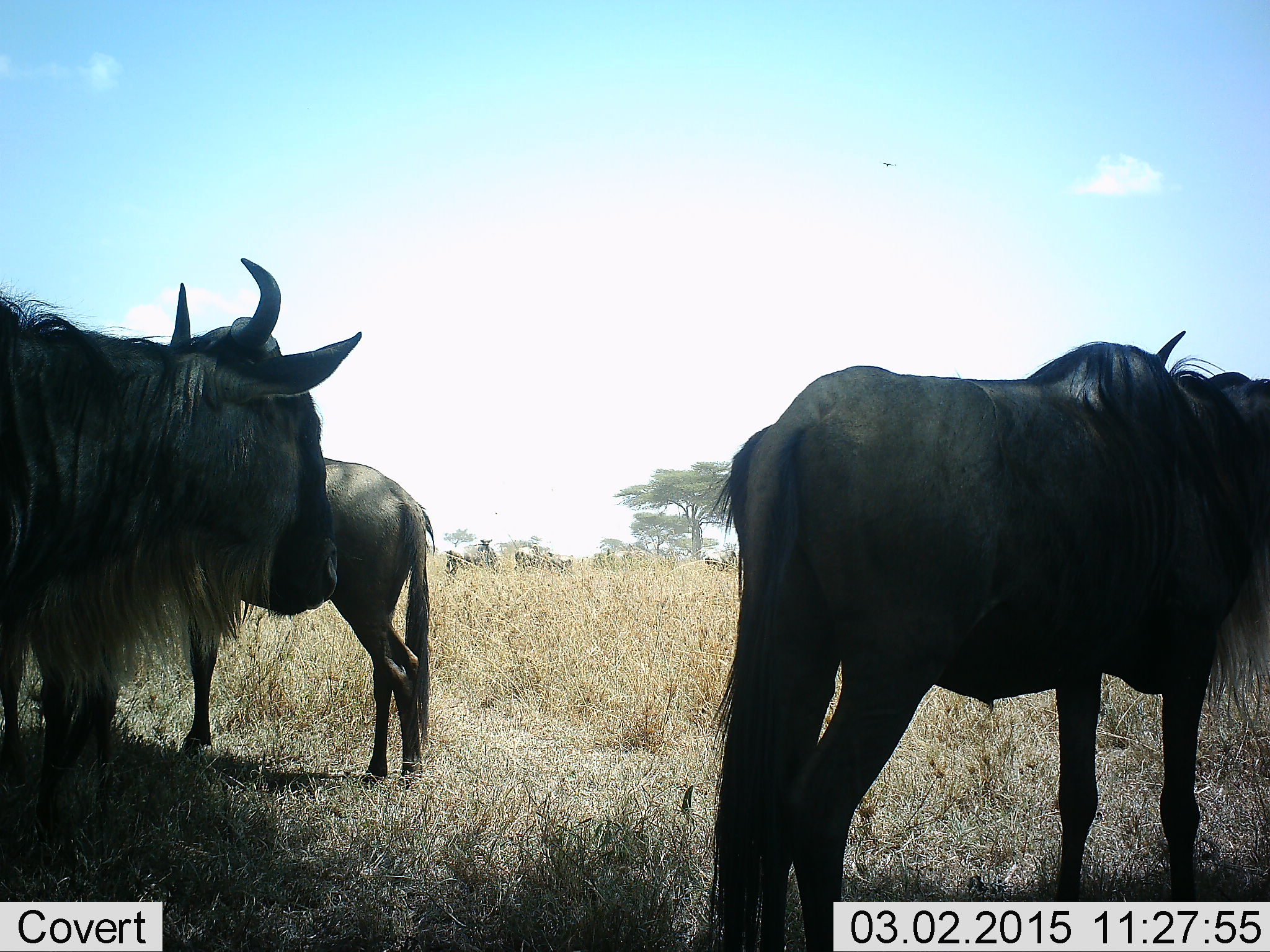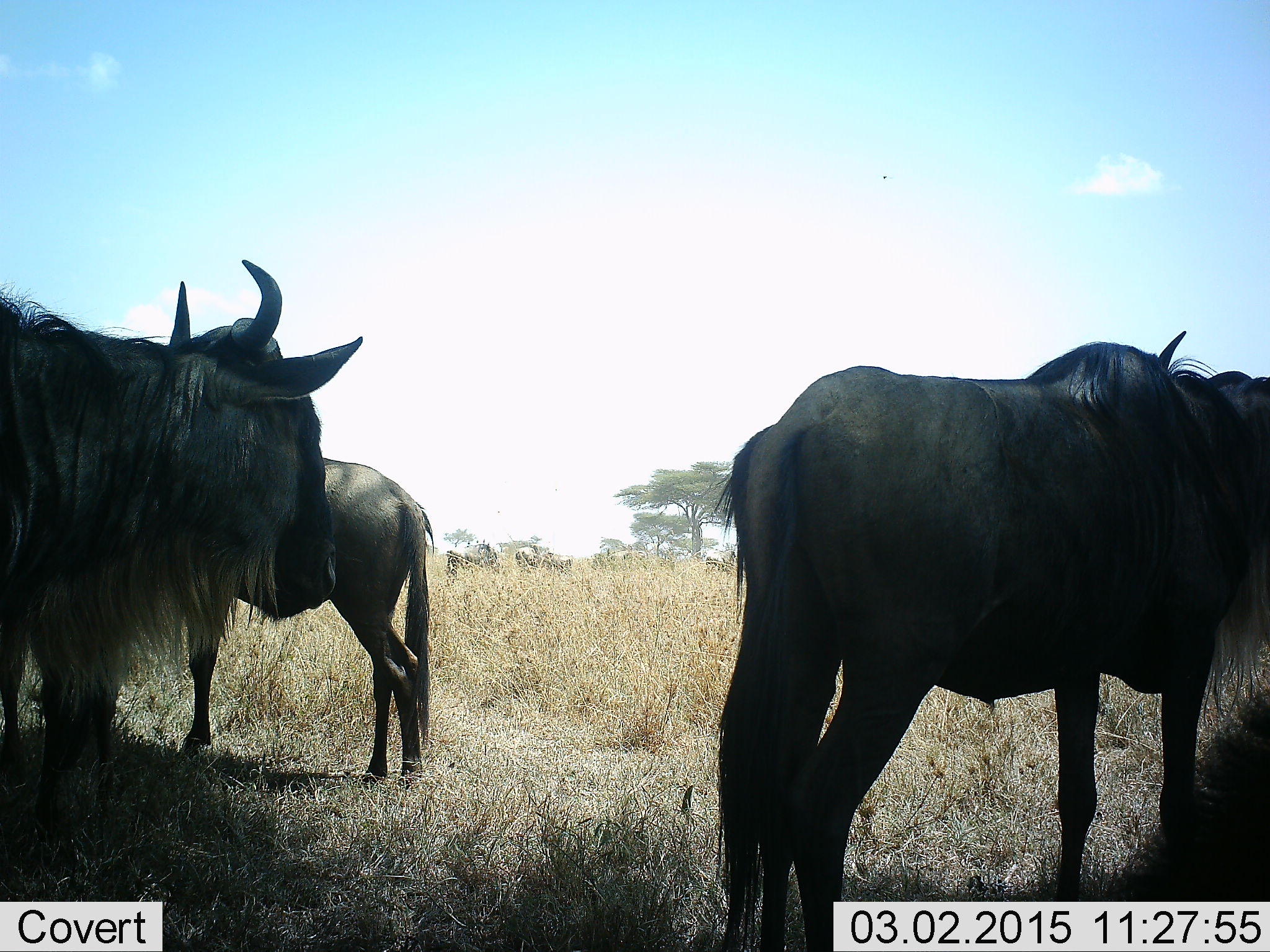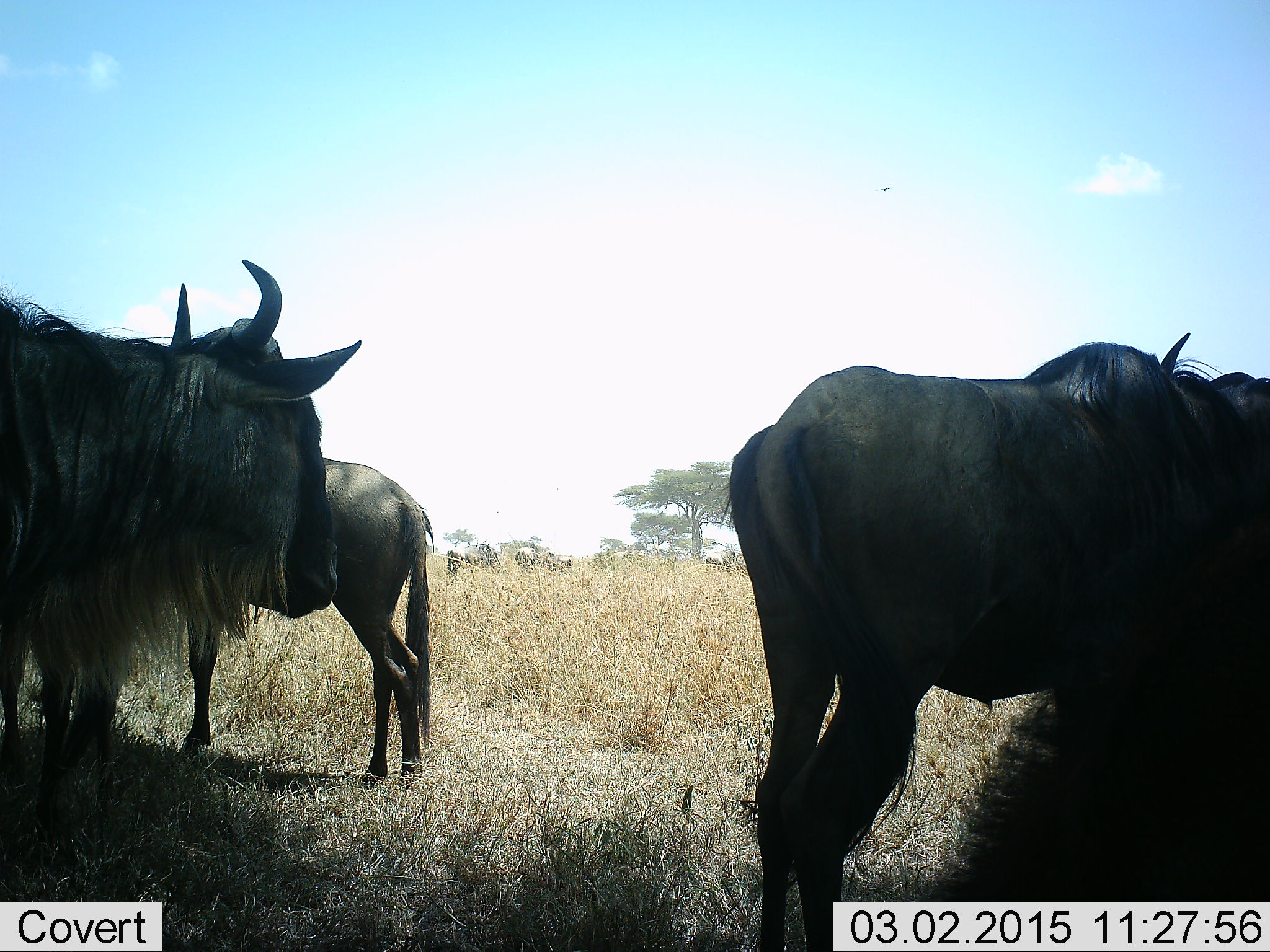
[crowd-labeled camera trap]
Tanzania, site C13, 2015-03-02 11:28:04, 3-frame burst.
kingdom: Animalia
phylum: Chordata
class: Mammalia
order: Artiodactyla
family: Bovidae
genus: Connochaetes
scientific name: Connochaetes taurinus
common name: blue wildebeest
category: wildebeest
Wildebeest (blue wildebeest) (Connochaetes taurinus), count 7. Behavior (volunteer vote fractions): standing 100%, resting 10%, moving 0%, interacting 0%. Young present (vote fraction): 0%. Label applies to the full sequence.